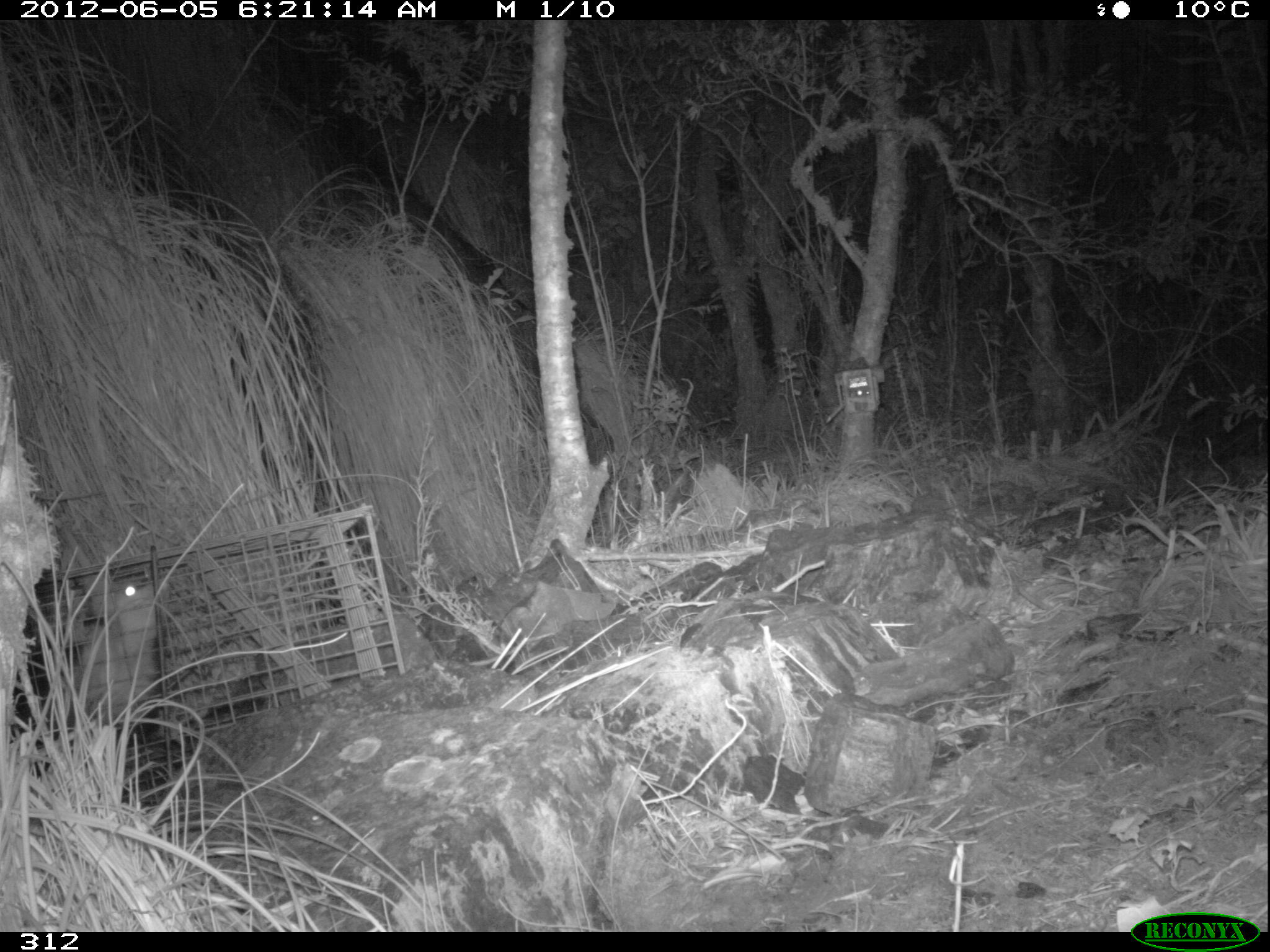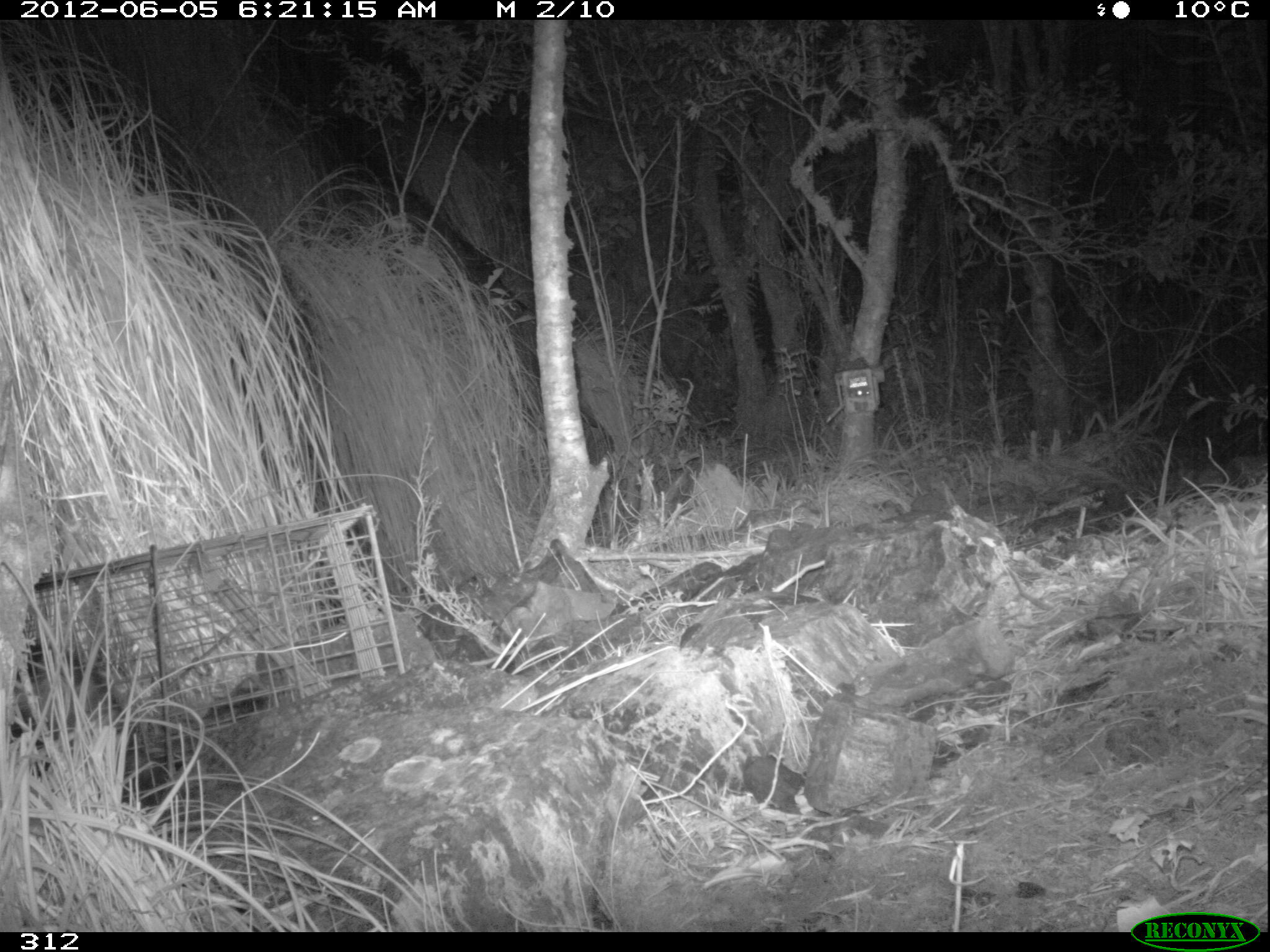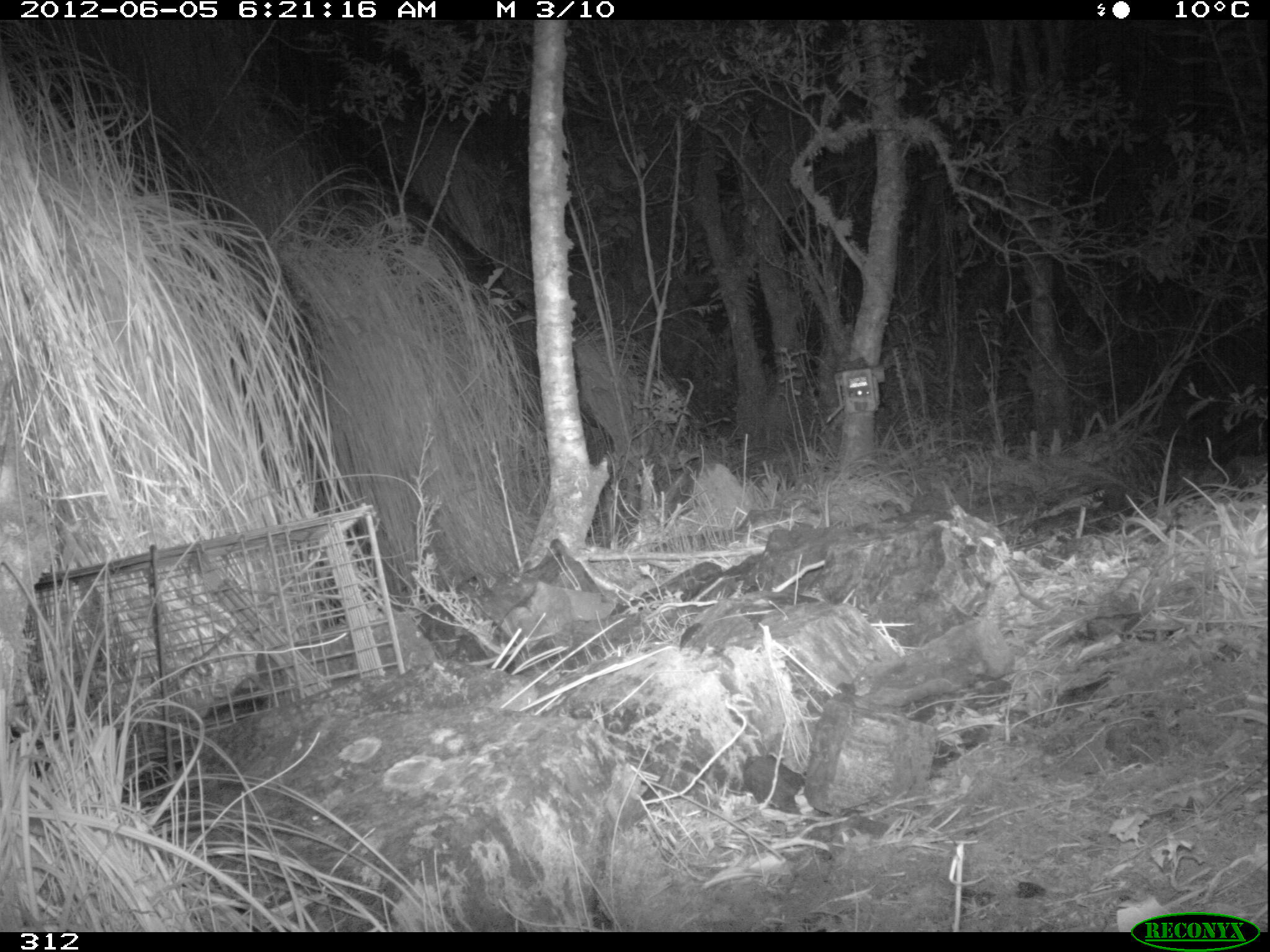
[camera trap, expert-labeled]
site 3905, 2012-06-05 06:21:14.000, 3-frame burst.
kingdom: Animalia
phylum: Chordata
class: Mammalia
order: Didelphimorphia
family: Didelphidae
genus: Didelphis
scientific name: Didelphis pernigra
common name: andean white-eared opossum